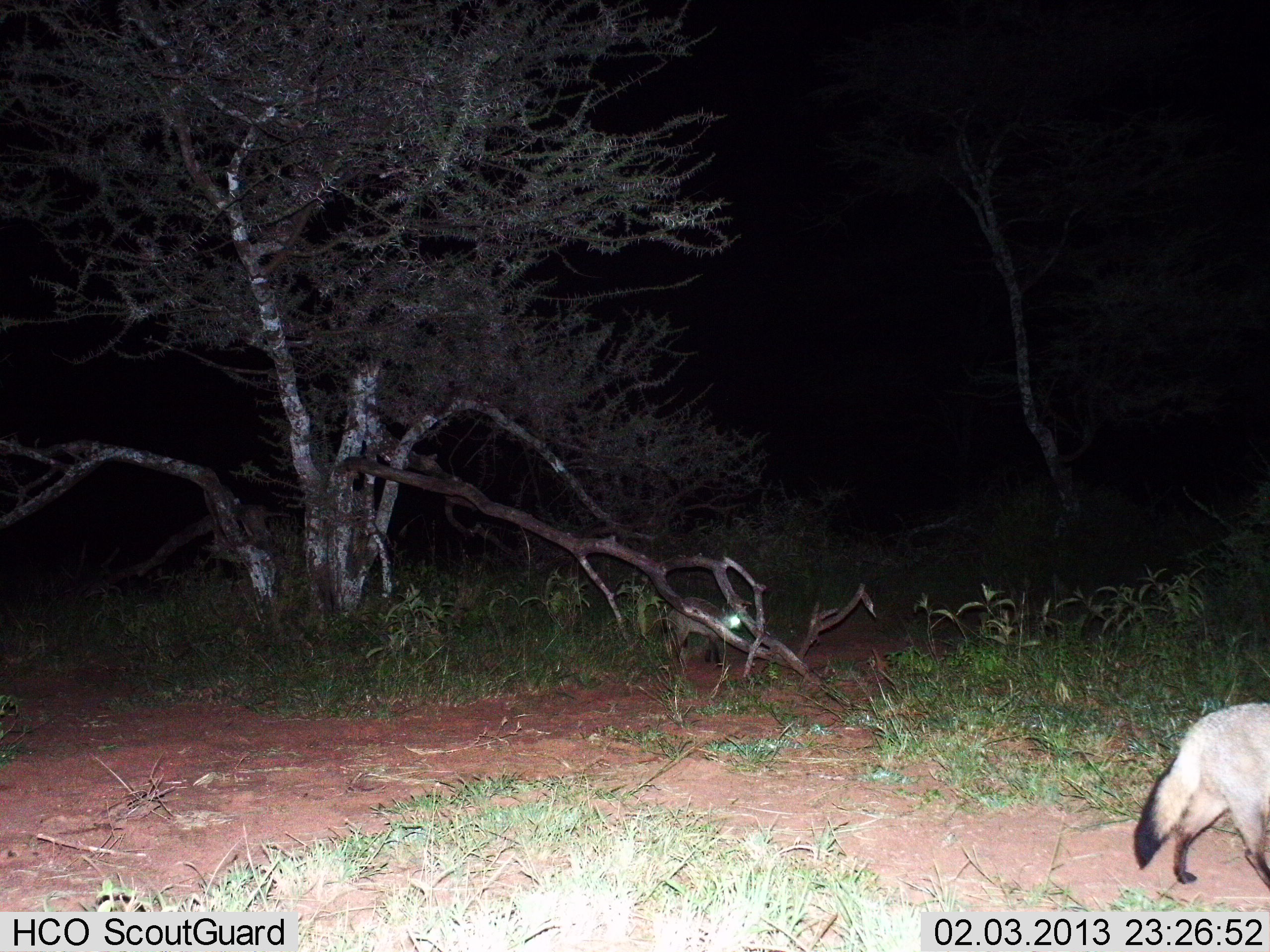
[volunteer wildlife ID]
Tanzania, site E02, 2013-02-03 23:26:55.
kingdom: Animalia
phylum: Chordata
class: Mammalia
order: Carnivora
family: Canidae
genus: Otocyon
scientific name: Otocyon megalotis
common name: bat-eared fox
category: batearedfox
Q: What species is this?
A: Batearedfox (bat-eared fox) (Otocyon megalotis).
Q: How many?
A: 2.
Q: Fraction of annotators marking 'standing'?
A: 39%.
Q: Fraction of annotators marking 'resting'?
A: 0%.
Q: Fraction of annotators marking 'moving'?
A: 87%.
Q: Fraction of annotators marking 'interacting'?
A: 0%.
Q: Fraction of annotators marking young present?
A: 3%.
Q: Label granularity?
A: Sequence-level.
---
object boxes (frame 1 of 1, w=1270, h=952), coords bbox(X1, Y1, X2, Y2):
animal: bbox(1132, 701, 1270, 891); bbox(660, 597, 747, 665)